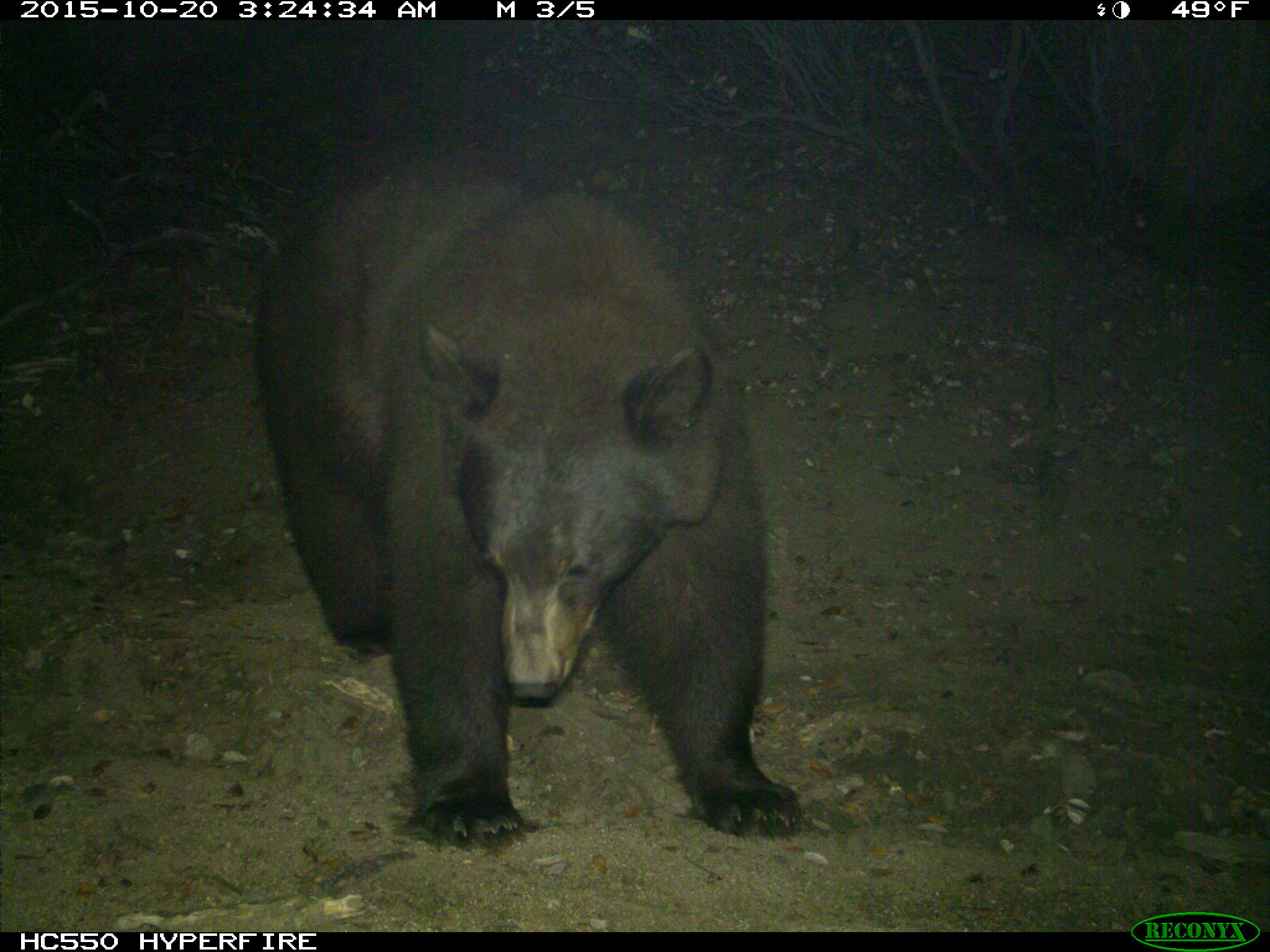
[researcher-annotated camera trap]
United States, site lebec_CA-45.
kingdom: Animalia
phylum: Chordata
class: Mammalia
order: Carnivora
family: Ursidae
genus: Ursus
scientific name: Ursus americanus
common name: american black bear